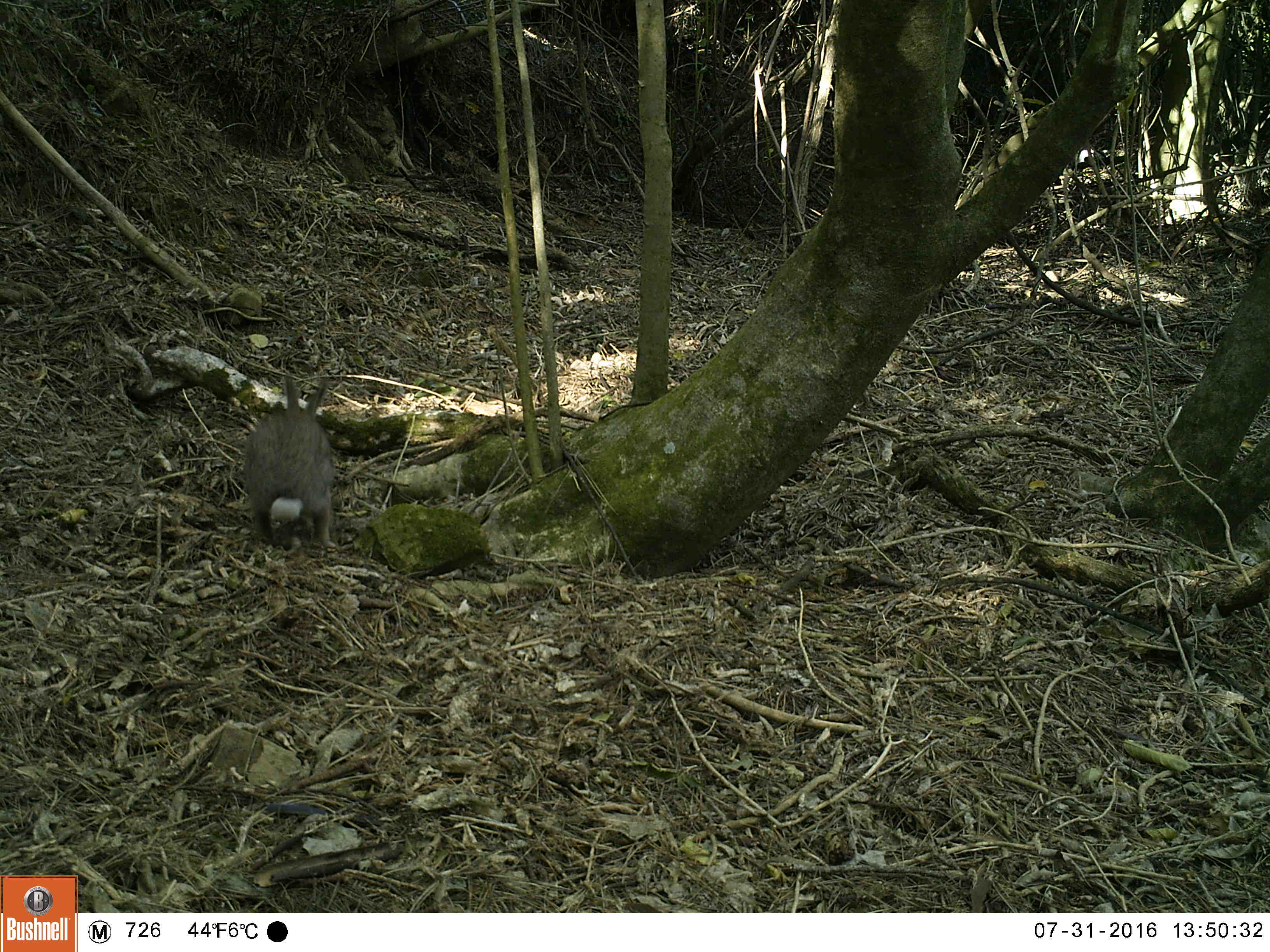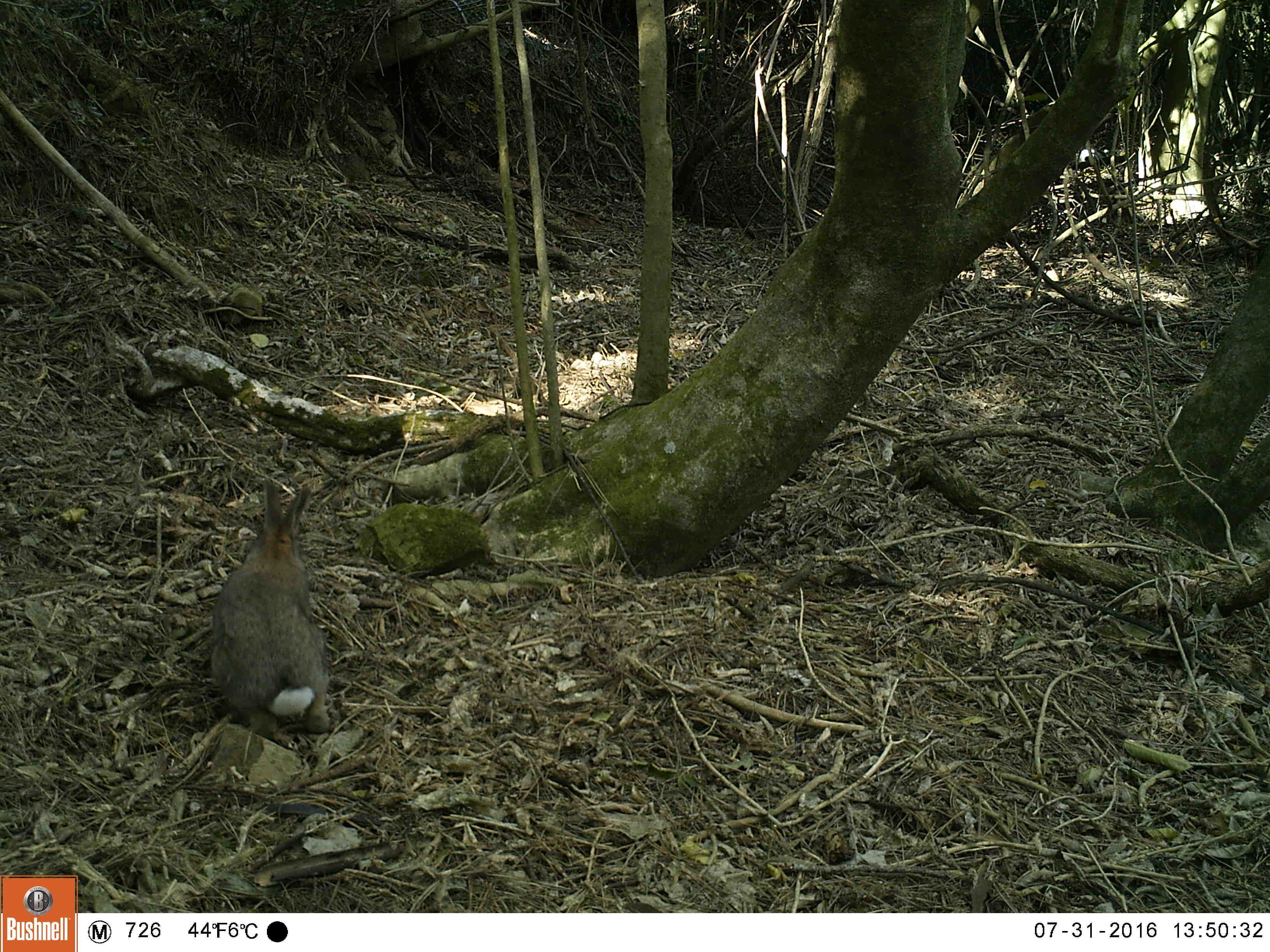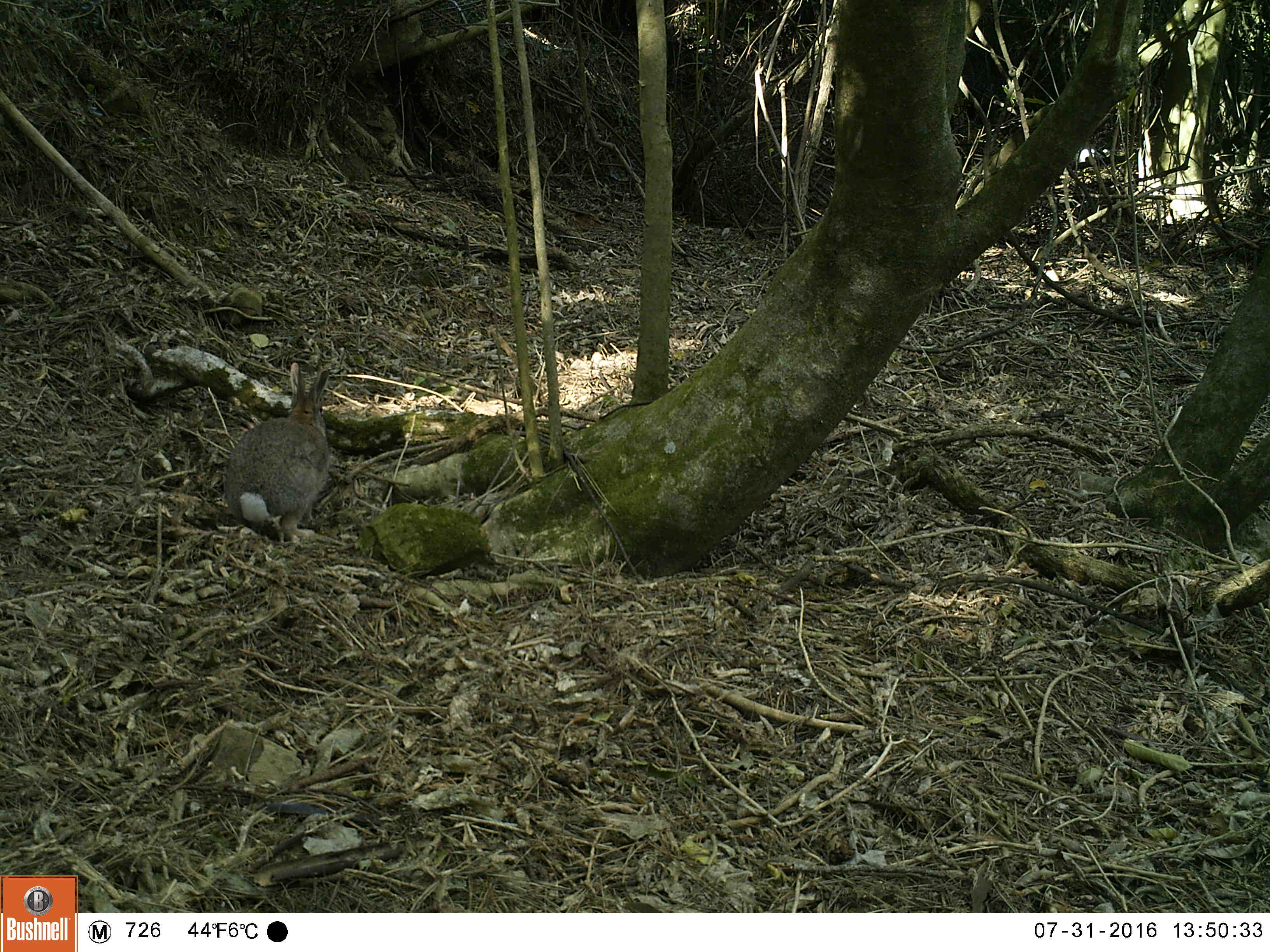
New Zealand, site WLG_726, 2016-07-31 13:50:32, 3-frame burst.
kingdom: Animalia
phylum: Chordata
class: Mammalia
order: Lagomorpha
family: Leporidae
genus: Oryctolagus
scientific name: Oryctolagus cuniculus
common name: european rabbit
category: rabbit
Rabbit (european rabbit) (Oryctolagus cuniculus).